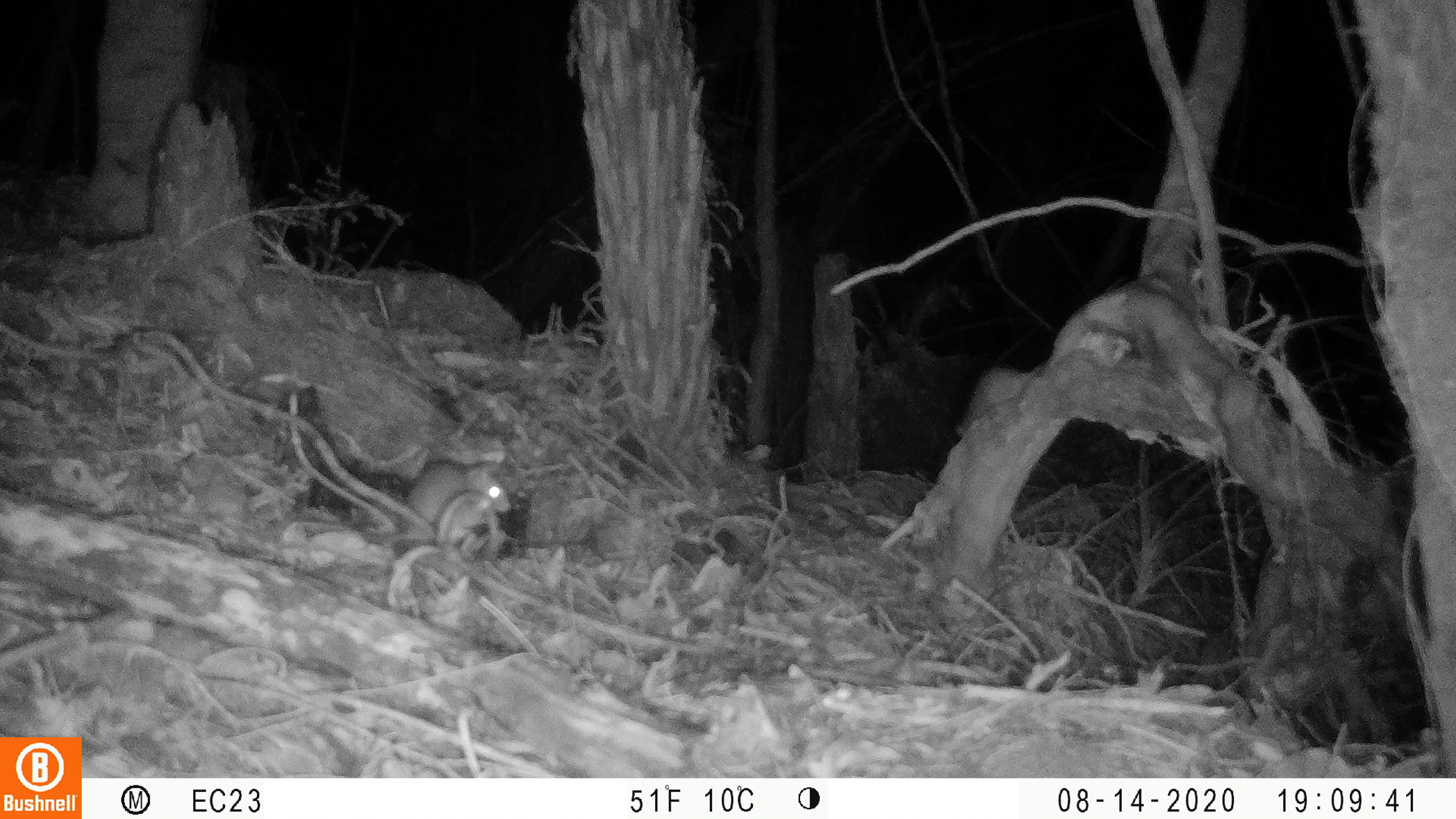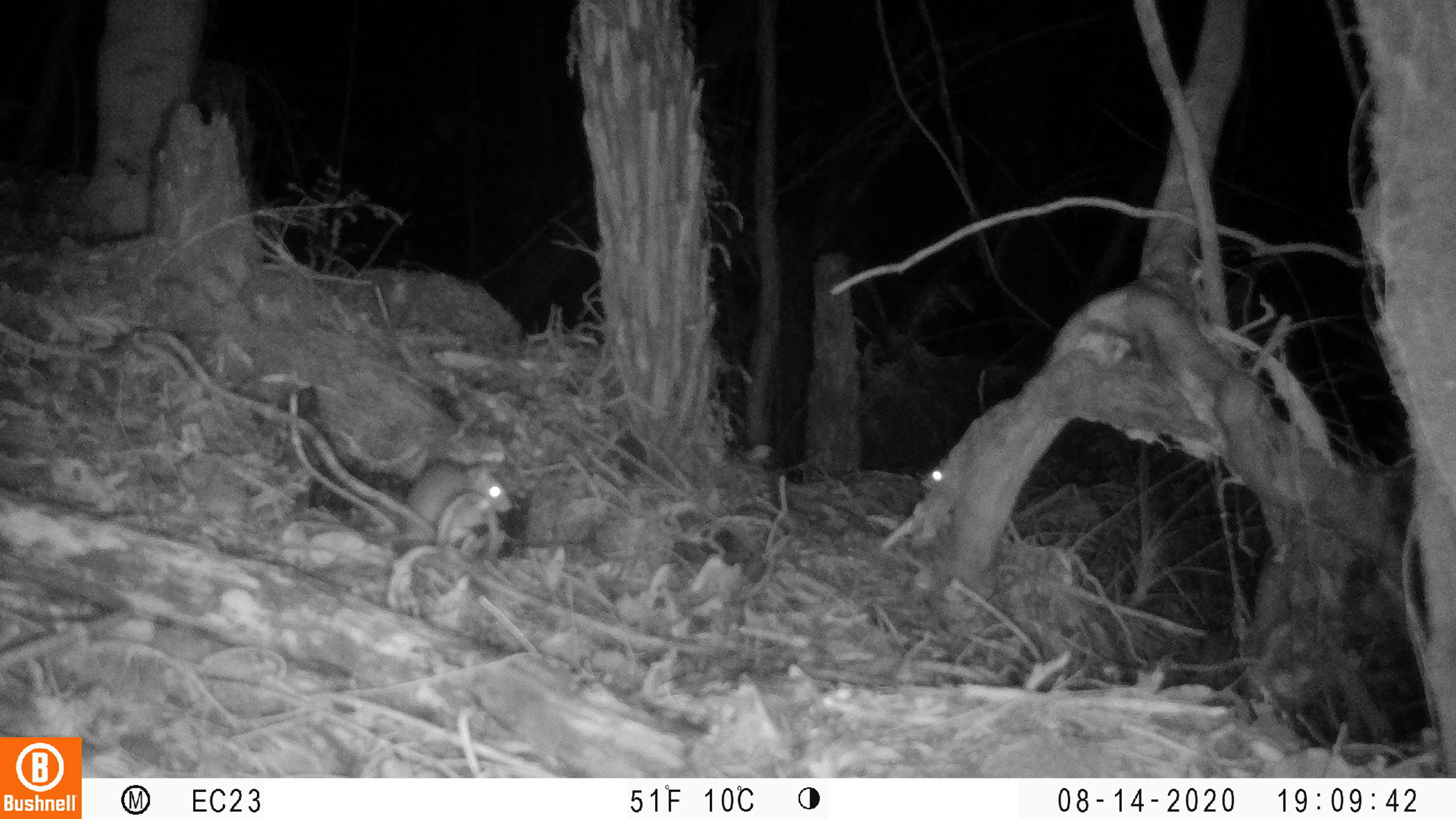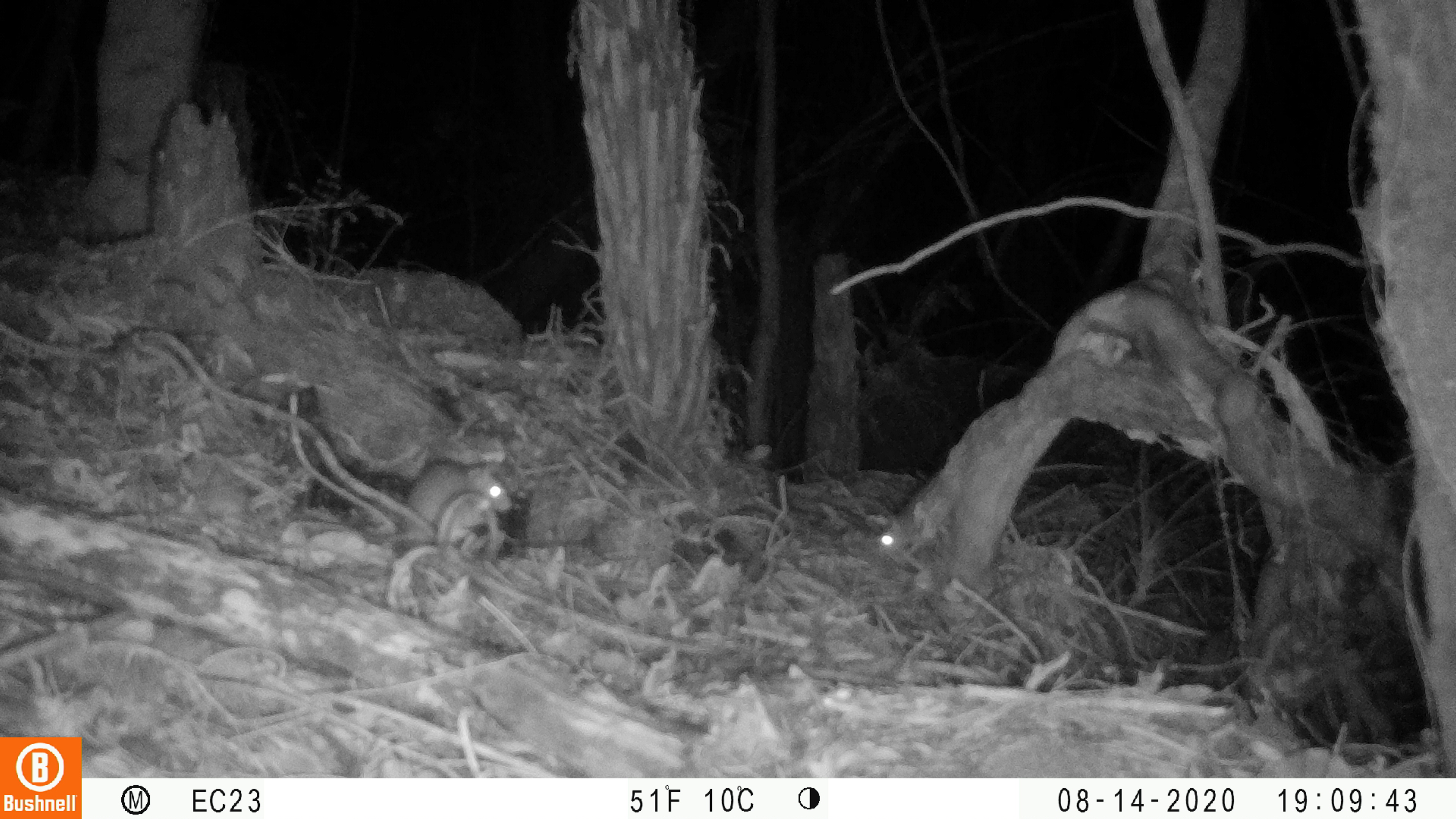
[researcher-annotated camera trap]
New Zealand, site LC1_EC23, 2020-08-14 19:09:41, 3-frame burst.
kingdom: Animalia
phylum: Chordata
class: Mammalia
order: Rodentia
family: Muridae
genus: Rattus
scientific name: Rattus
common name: rat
Rat (Rattus).